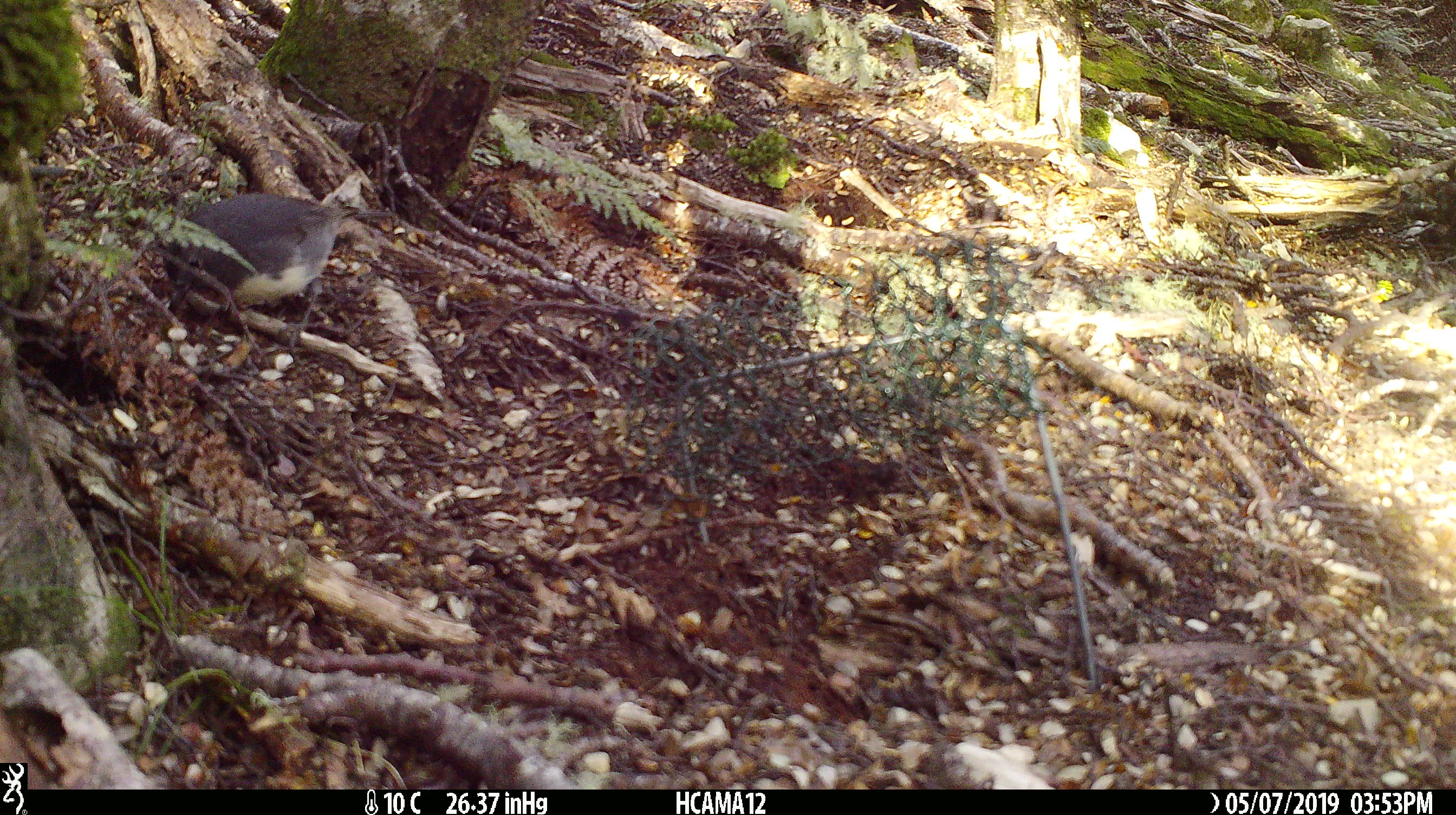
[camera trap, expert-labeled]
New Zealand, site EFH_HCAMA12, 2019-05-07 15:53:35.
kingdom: Animalia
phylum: Chordata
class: Aves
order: Passeriformes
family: Petroicidae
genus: Petroica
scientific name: Petroica australis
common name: new zealand robin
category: robin